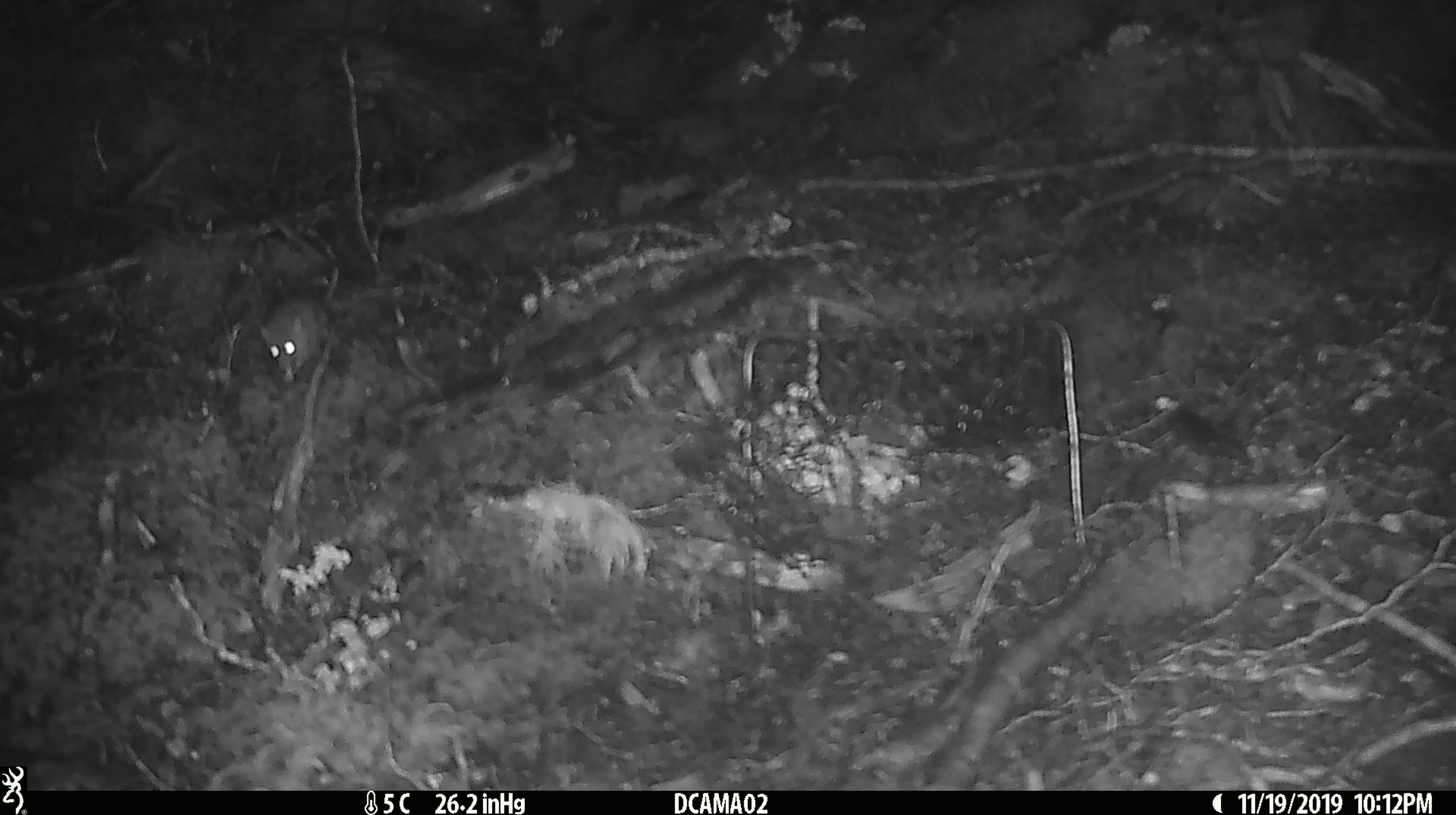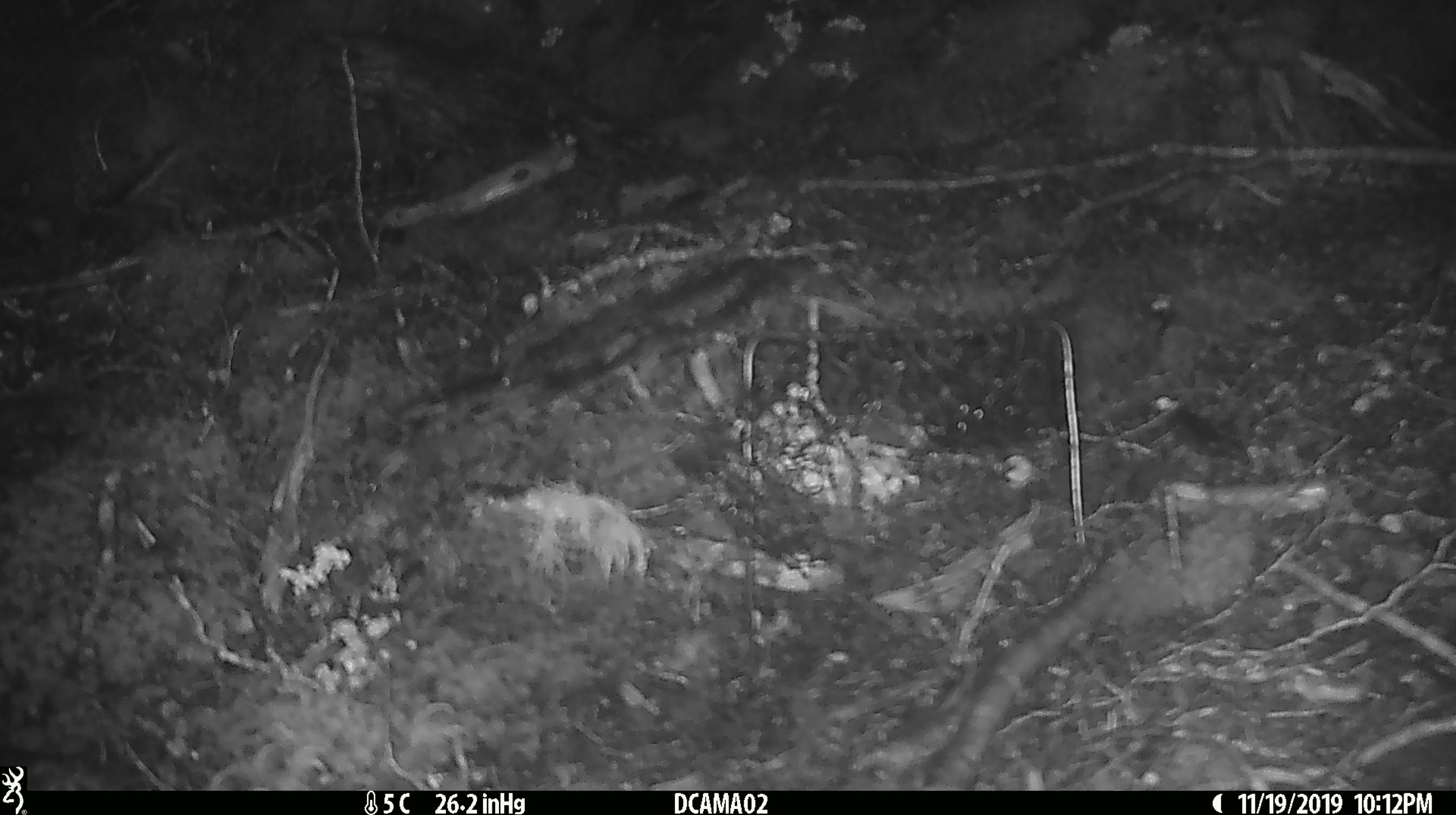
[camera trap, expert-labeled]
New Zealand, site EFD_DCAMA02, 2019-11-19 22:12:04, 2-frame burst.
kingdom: Animalia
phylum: Chordata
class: Mammalia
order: Rodentia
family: Muridae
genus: Mus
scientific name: Mus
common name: mouse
Mouse (Mus).